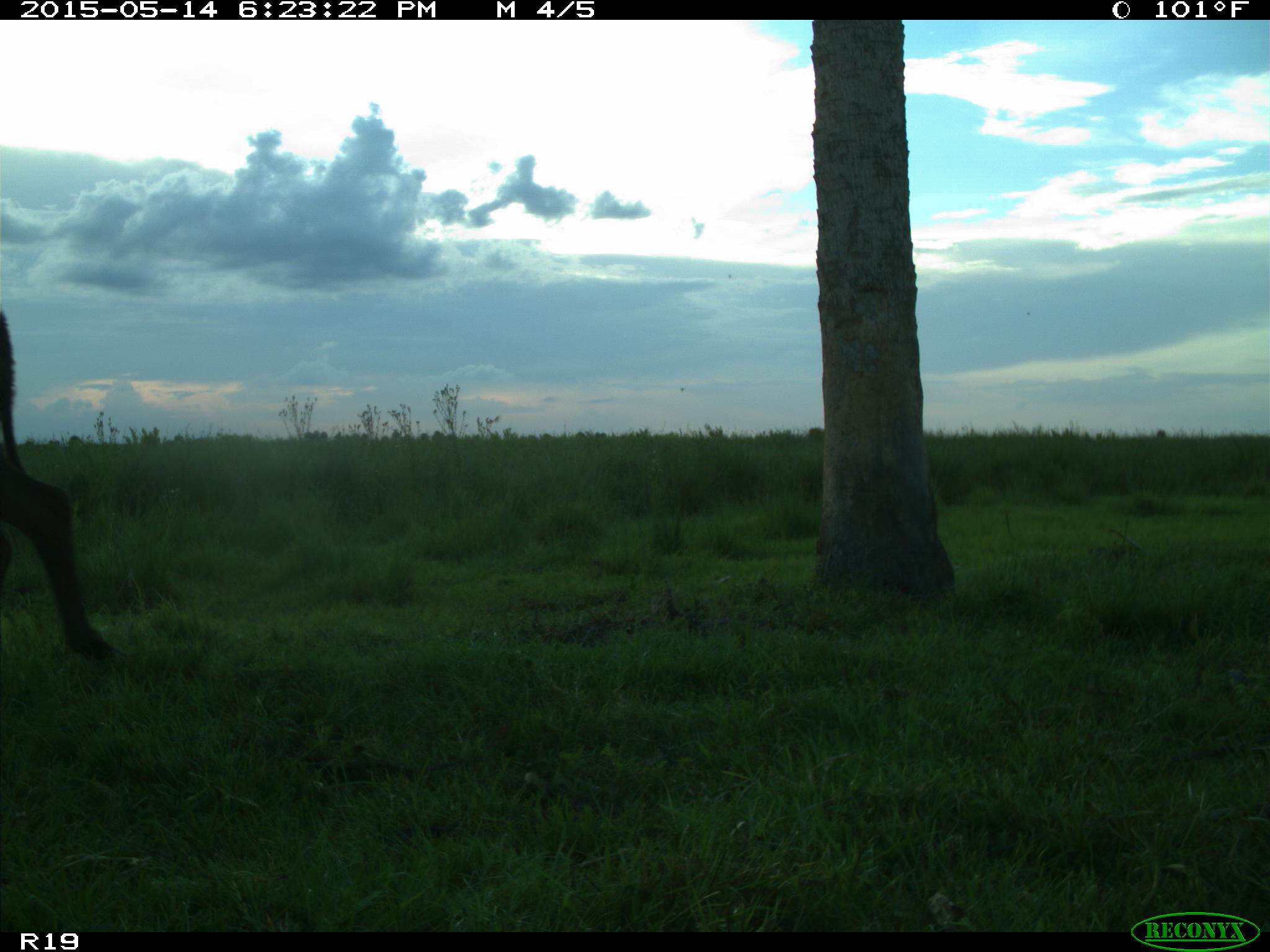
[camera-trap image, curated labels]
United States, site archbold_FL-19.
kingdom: Animalia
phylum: Chordata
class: Mammalia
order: Artiodactyla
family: Bovidae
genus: Bos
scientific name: Bos taurus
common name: domestic cow